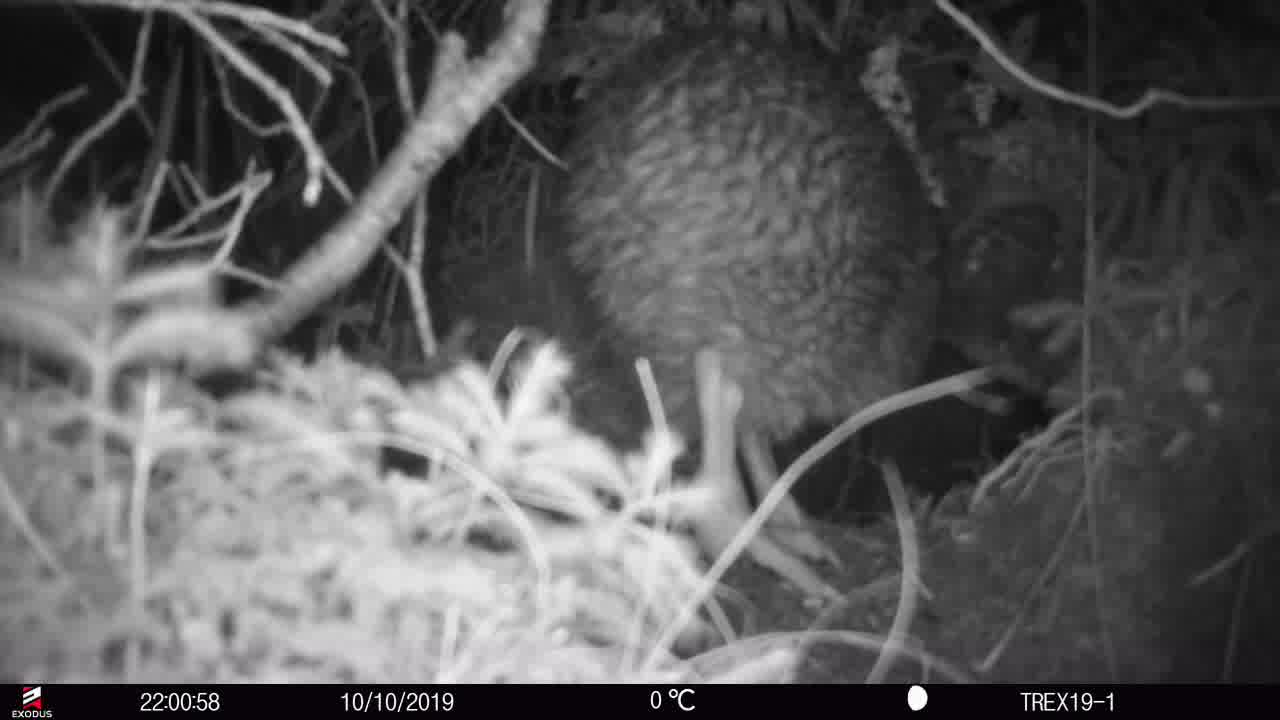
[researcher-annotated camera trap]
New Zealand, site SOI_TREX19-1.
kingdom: Animalia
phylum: Chordata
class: Aves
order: Apterygiformes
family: Apterygidae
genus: Apteryx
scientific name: Apteryx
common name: kiwi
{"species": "kiwi (Apteryx)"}